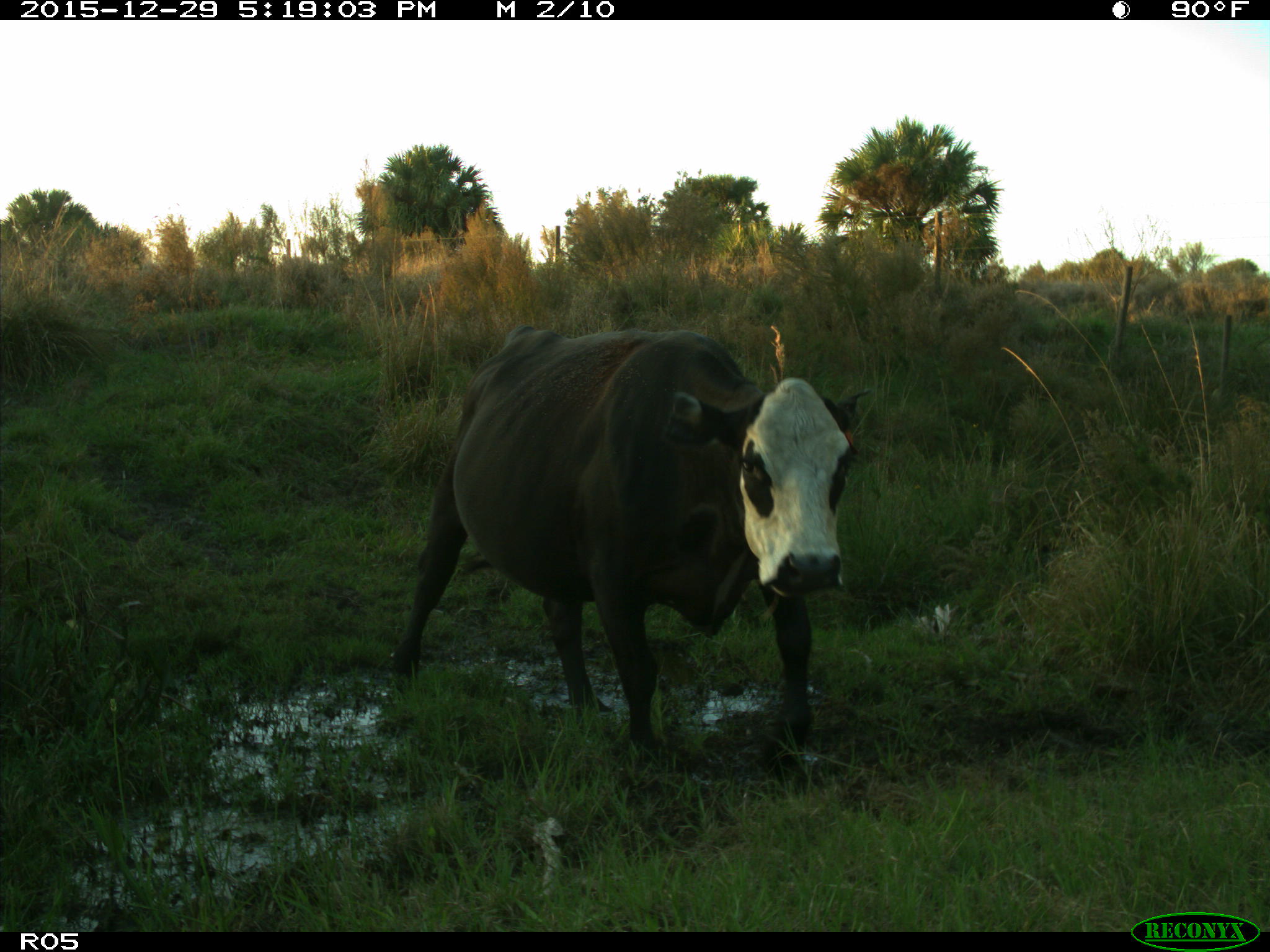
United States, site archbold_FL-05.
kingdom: Animalia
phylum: Chordata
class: Mammalia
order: Artiodactyla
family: Bovidae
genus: Bos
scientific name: Bos taurus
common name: domestic cow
Bos taurus (domestic cow).